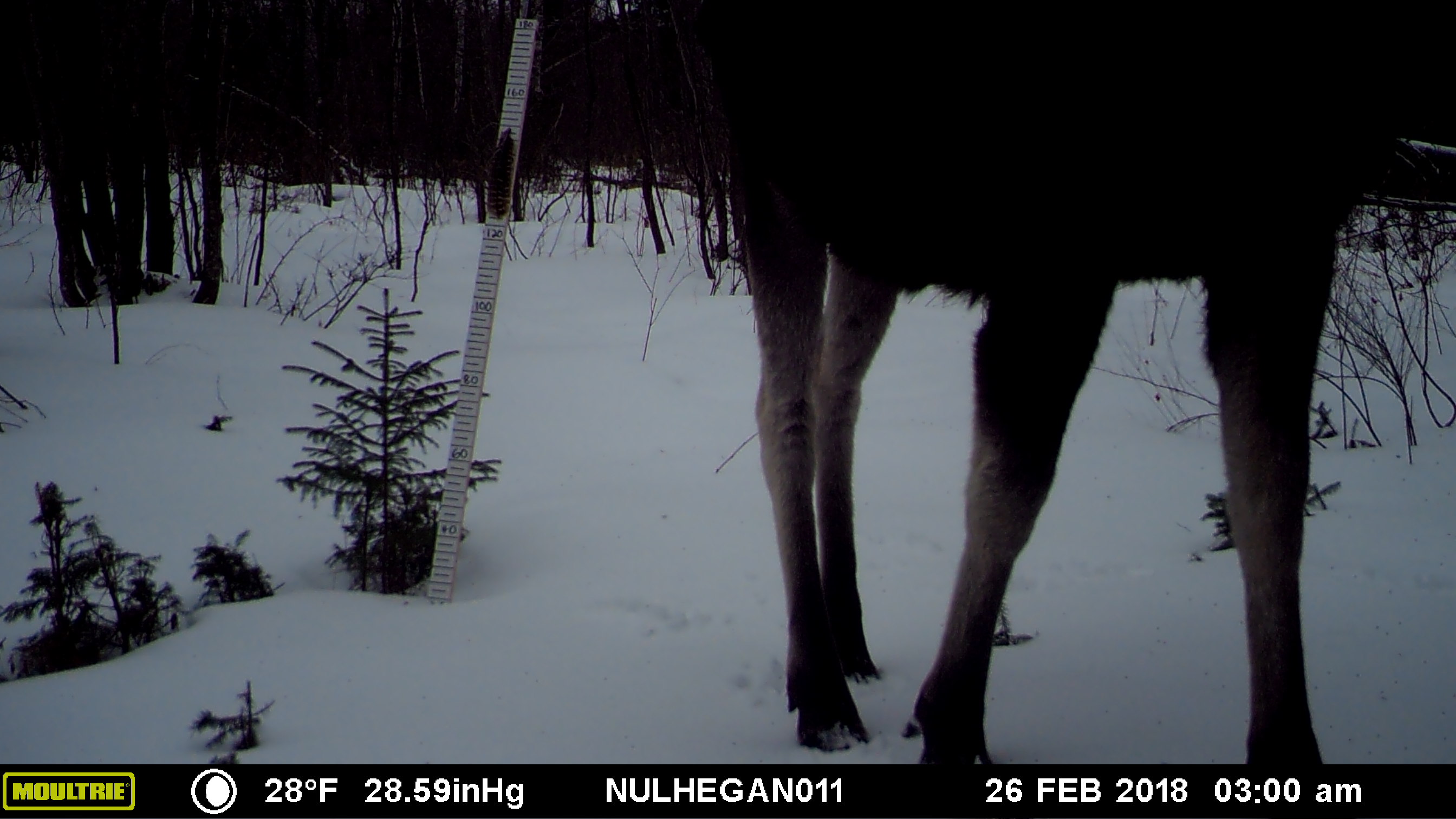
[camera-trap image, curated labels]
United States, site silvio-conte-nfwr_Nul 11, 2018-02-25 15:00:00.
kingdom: Animalia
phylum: Chordata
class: Mammalia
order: Artiodactyla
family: Cervidae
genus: Alces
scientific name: Alces alces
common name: moose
Moose (Alces alces).